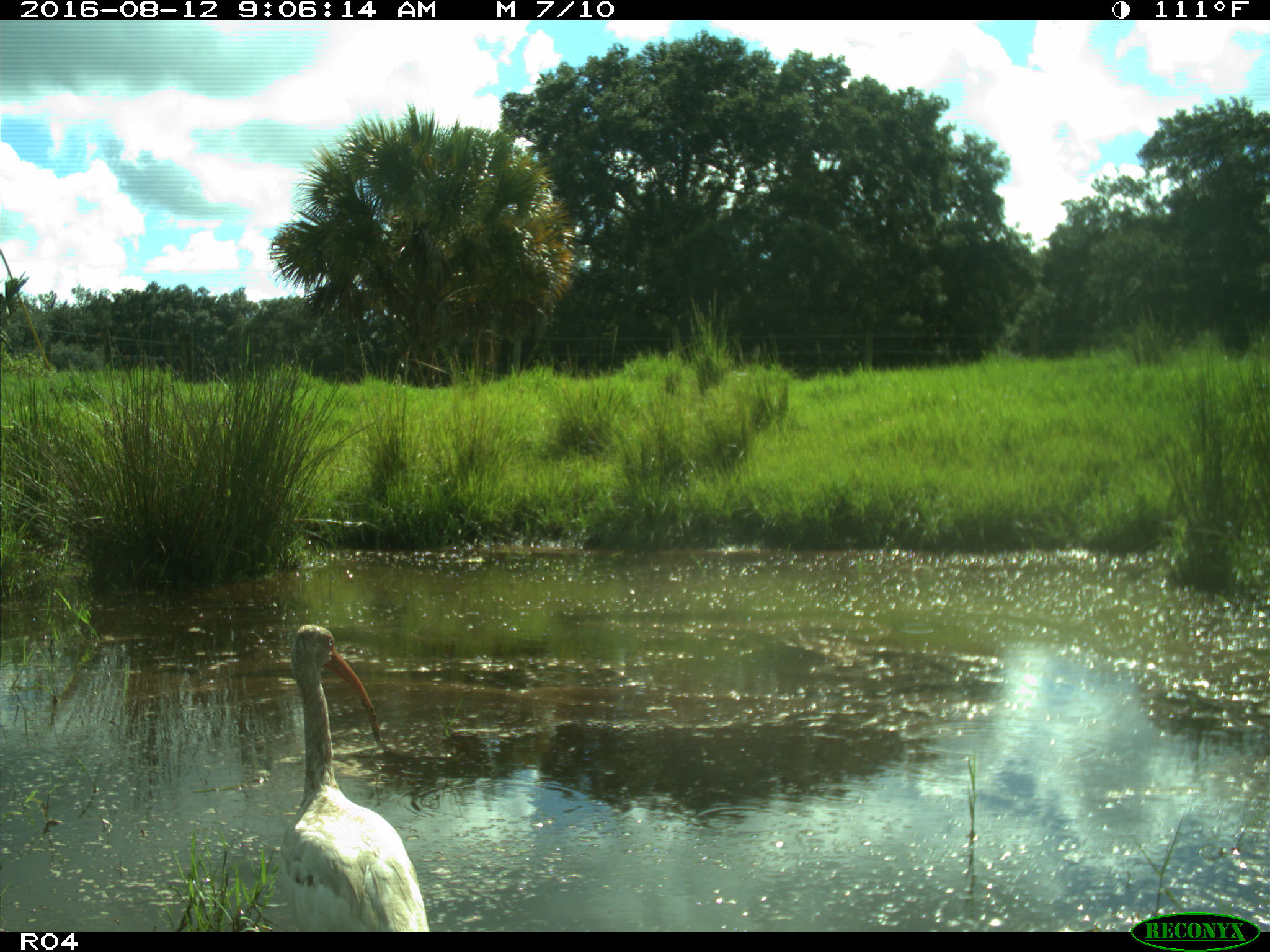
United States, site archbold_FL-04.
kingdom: Animalia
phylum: Chordata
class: Aves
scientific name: Aves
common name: birds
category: unidentified bird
Unidentified bird (birds) (Aves).